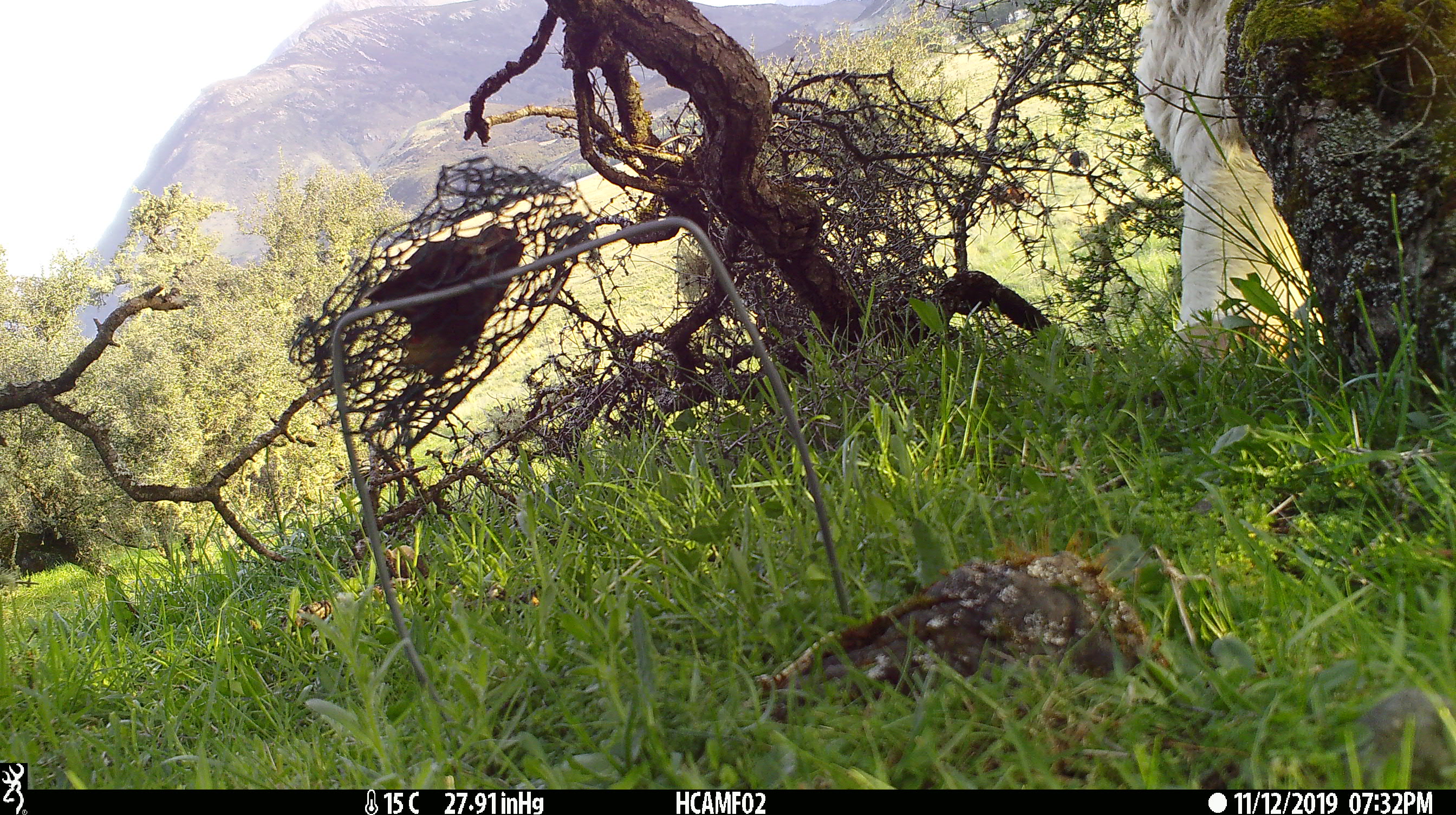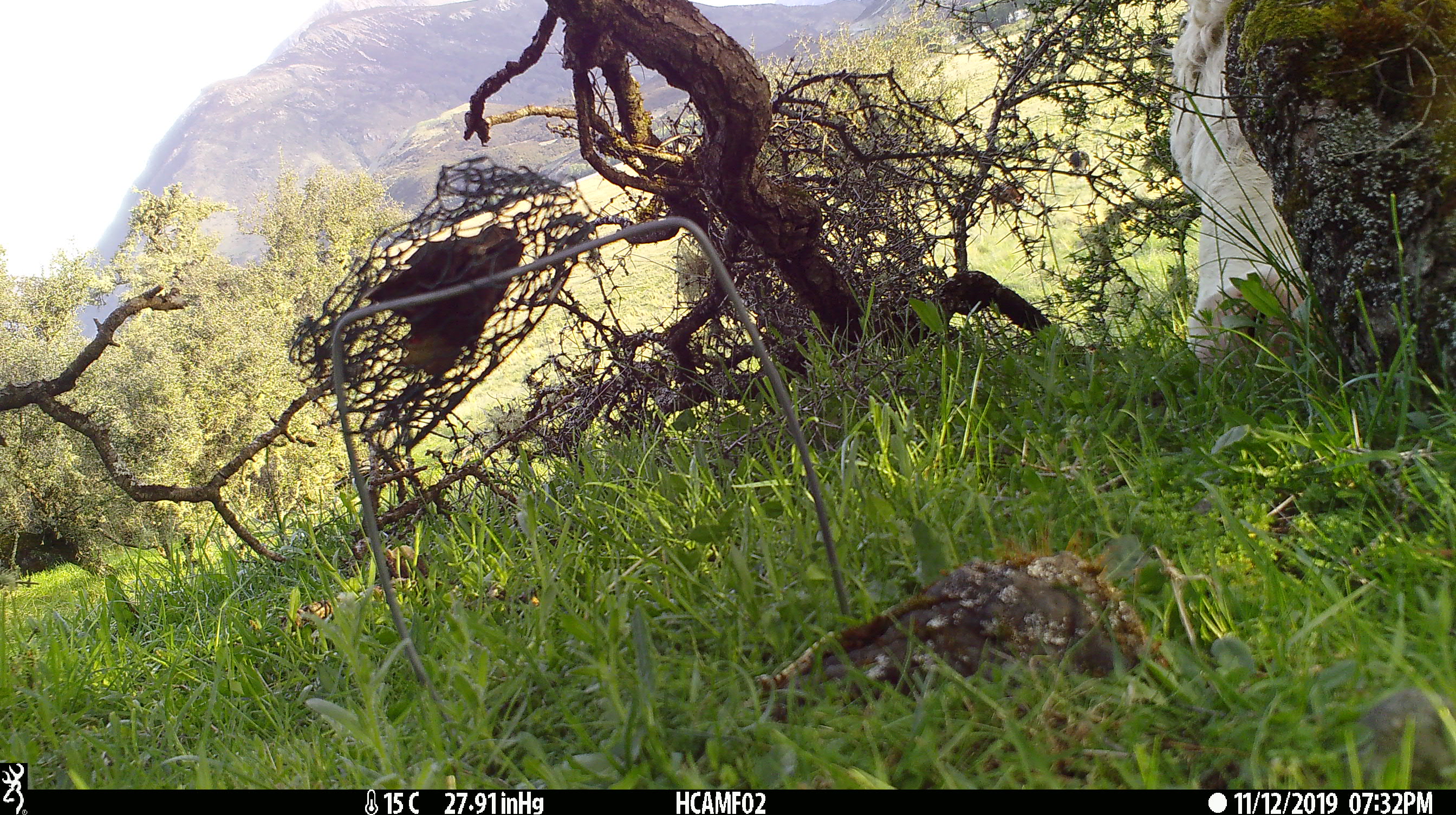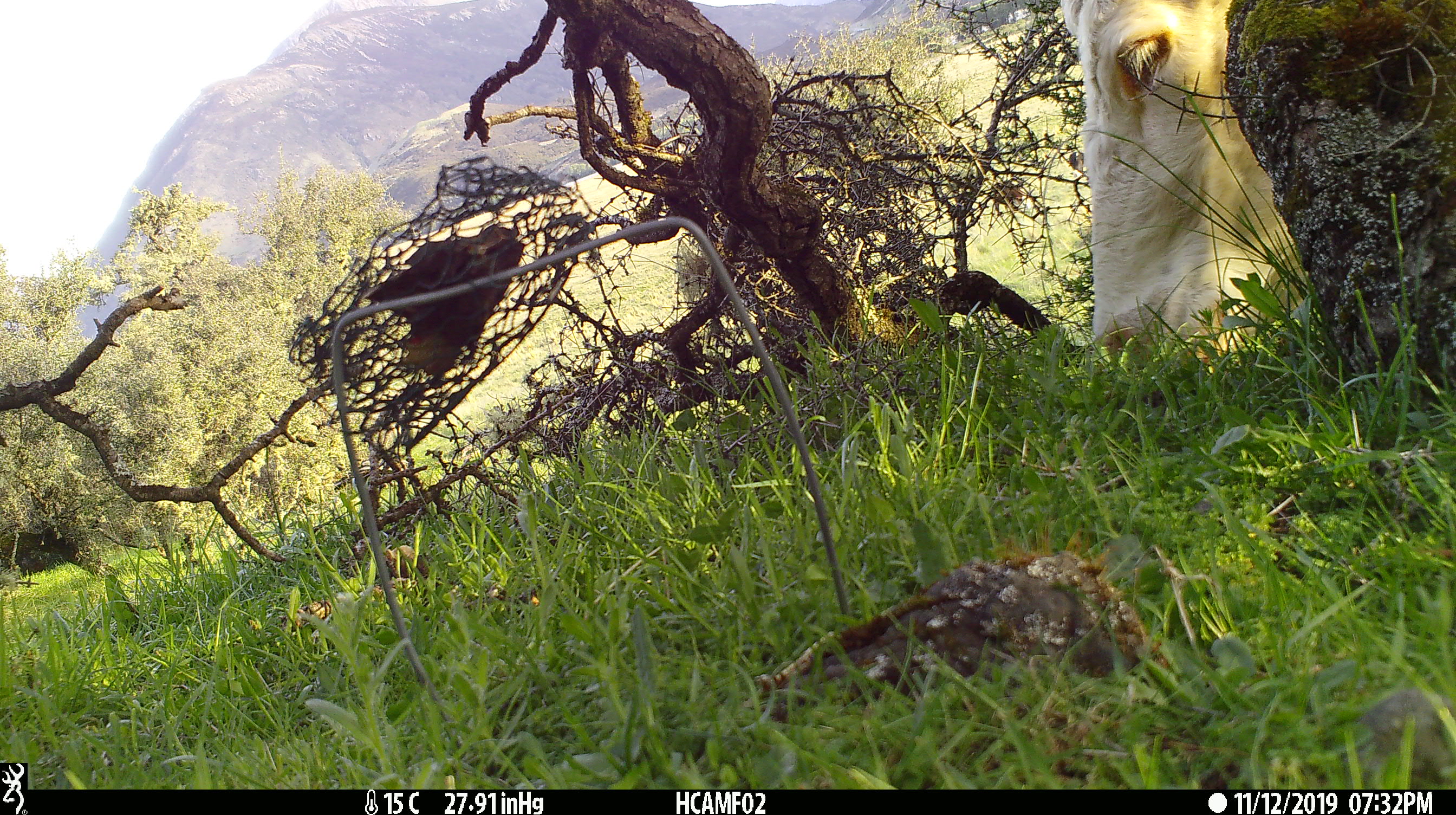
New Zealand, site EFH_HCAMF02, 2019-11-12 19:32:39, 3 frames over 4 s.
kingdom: Animalia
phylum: Chordata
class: Mammalia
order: Artiodactyla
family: Bovidae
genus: Bos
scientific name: Bos taurus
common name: domestic cow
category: cow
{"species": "cow (domestic cow) (Bos taurus)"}